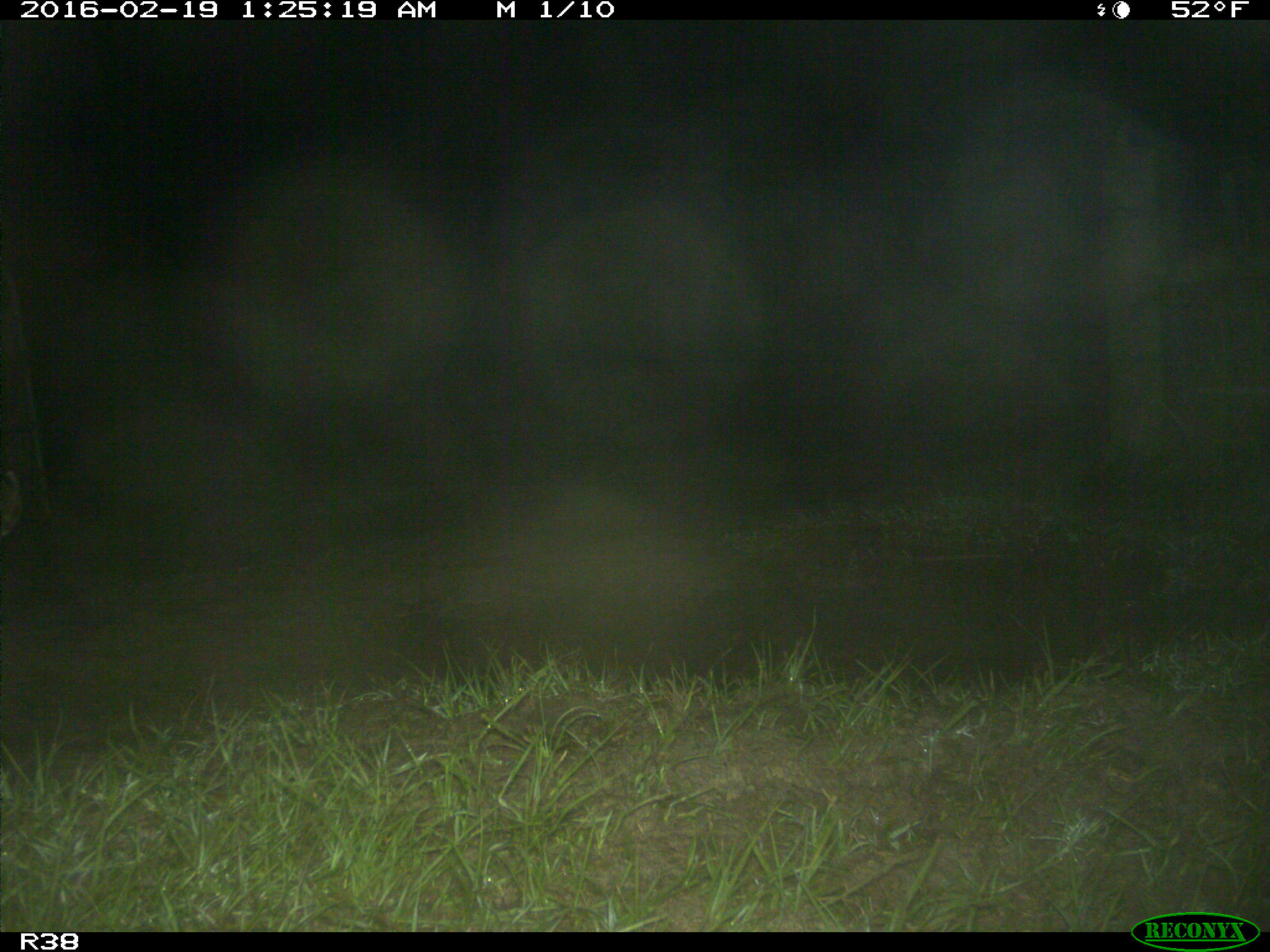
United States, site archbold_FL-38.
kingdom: Animalia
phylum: Chordata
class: Mammalia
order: Carnivora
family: Felidae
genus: Lynx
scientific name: Lynx rufus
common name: bobcat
Lynx rufus (bobcat).